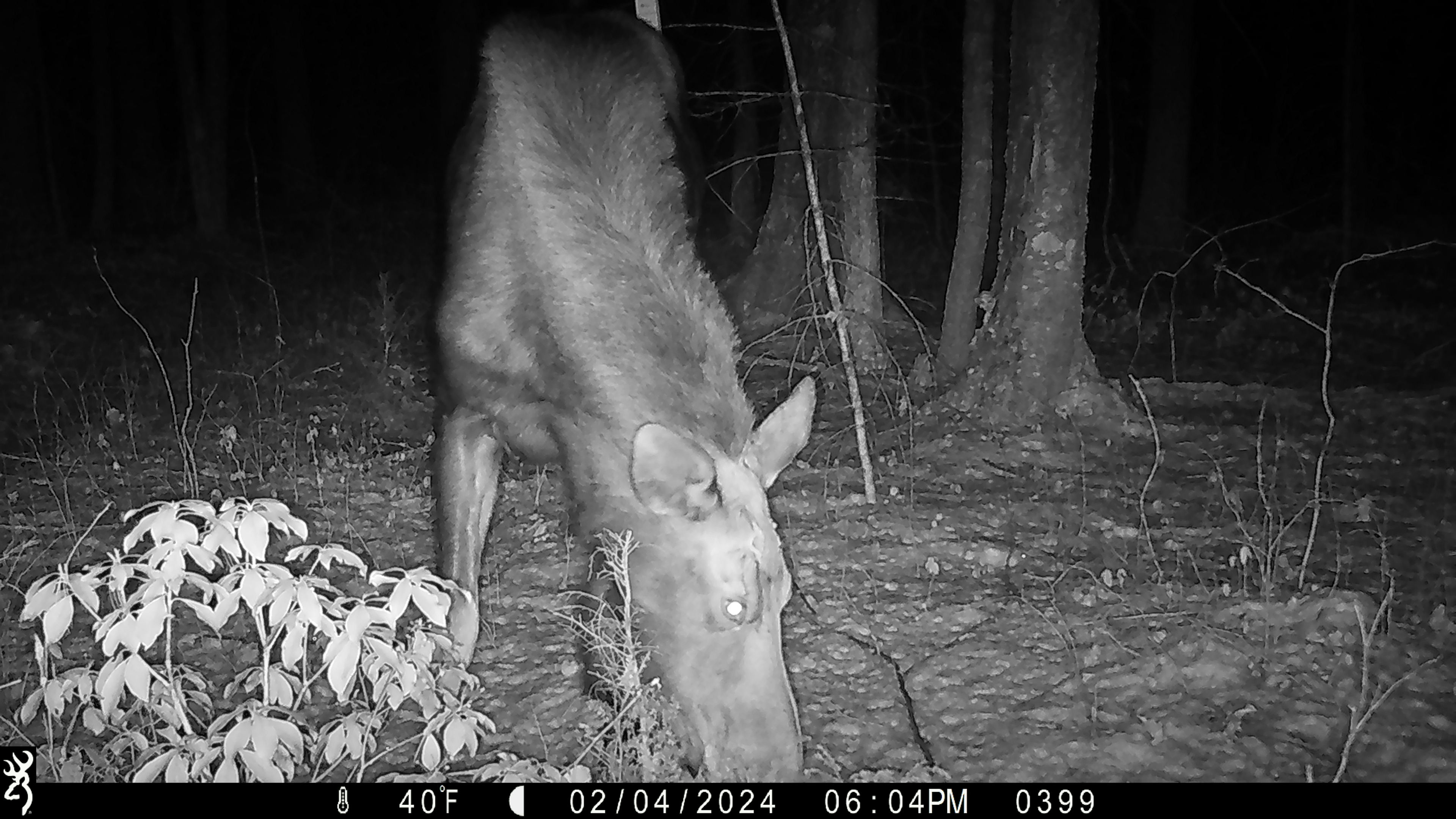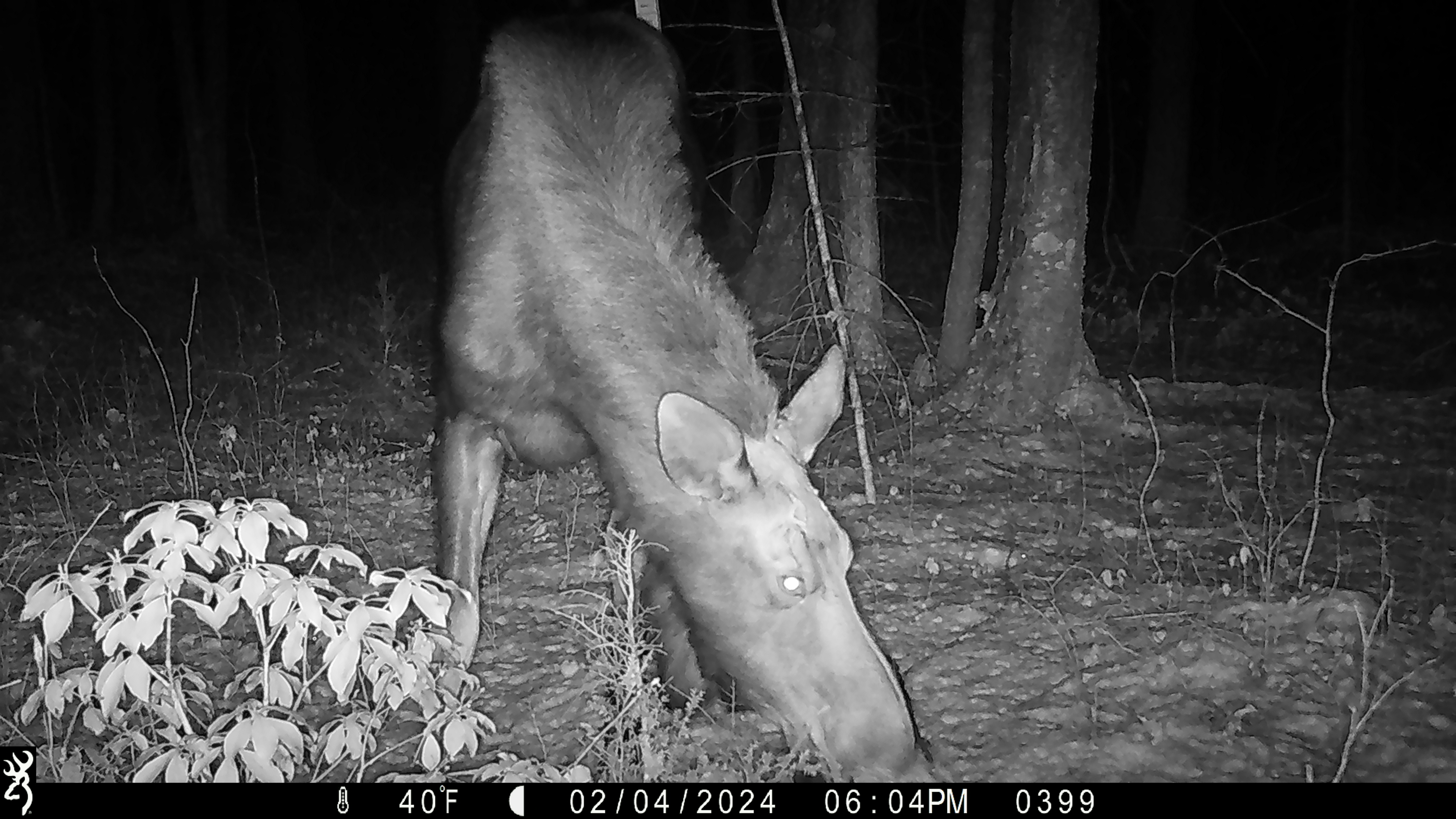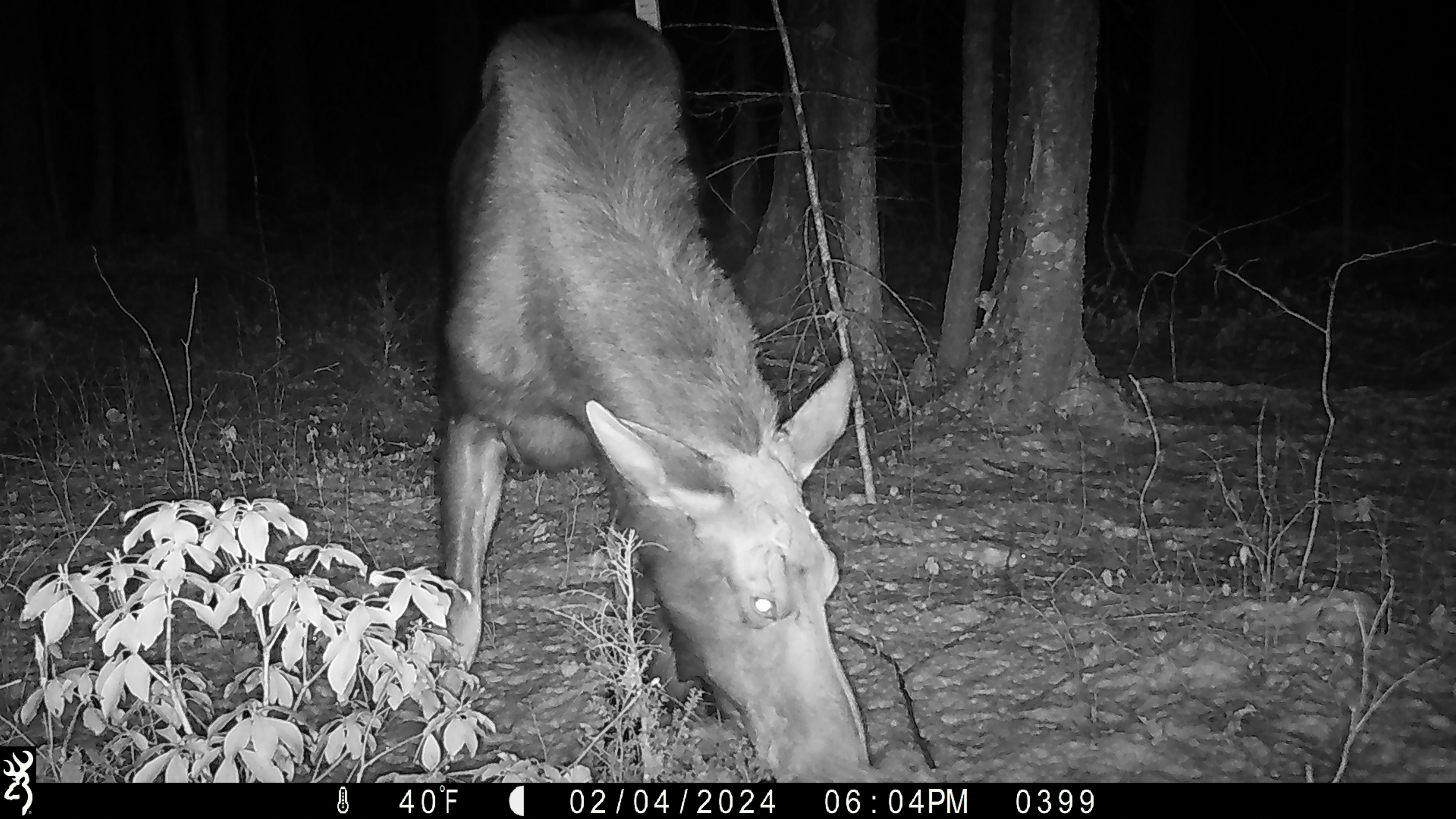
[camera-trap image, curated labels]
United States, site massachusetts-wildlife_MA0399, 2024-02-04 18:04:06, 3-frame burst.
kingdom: Animalia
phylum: Chordata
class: Mammalia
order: Artiodactyla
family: Cervidae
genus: Alces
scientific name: Alces alces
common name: moose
Moose (Alces alces).